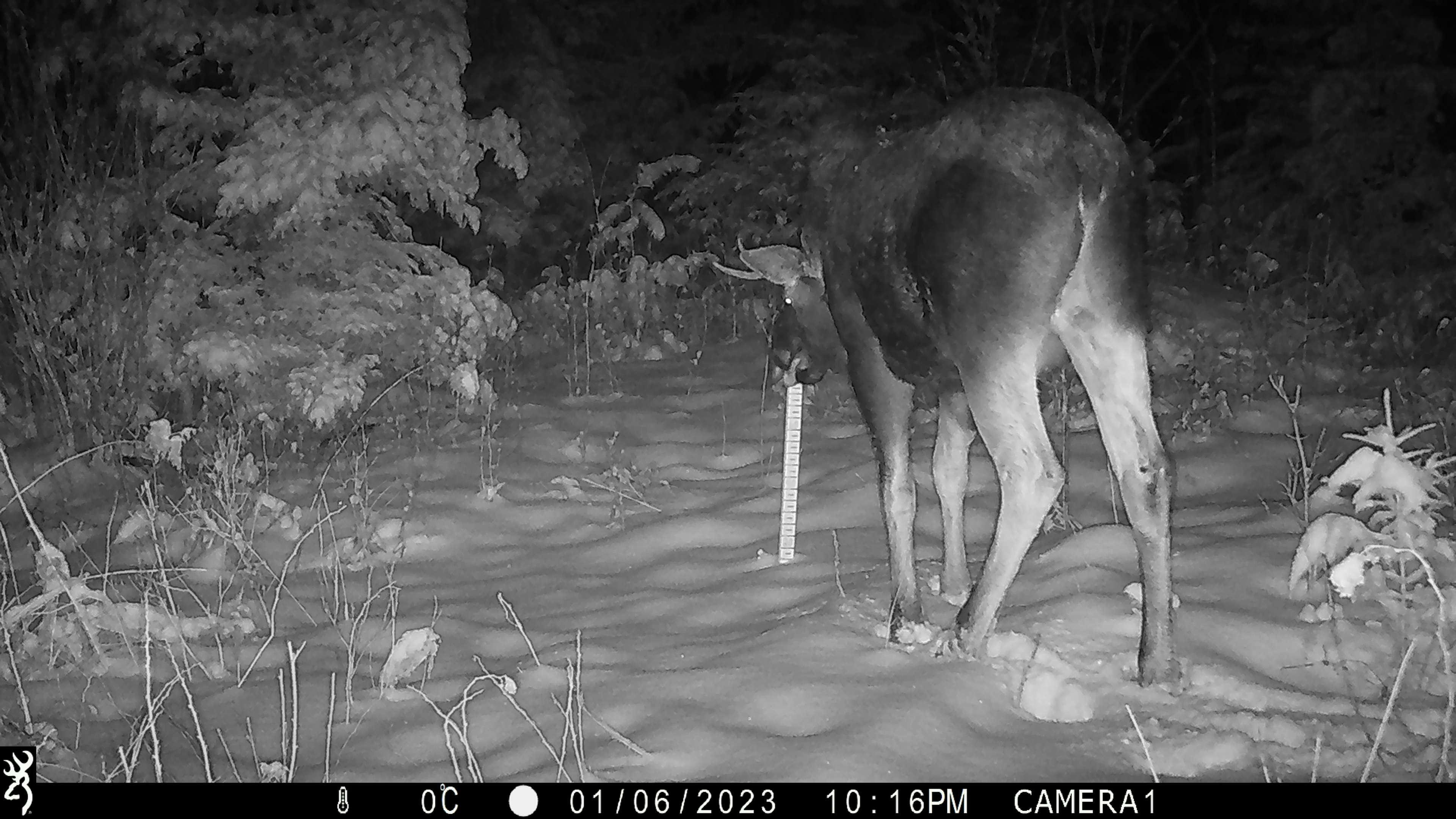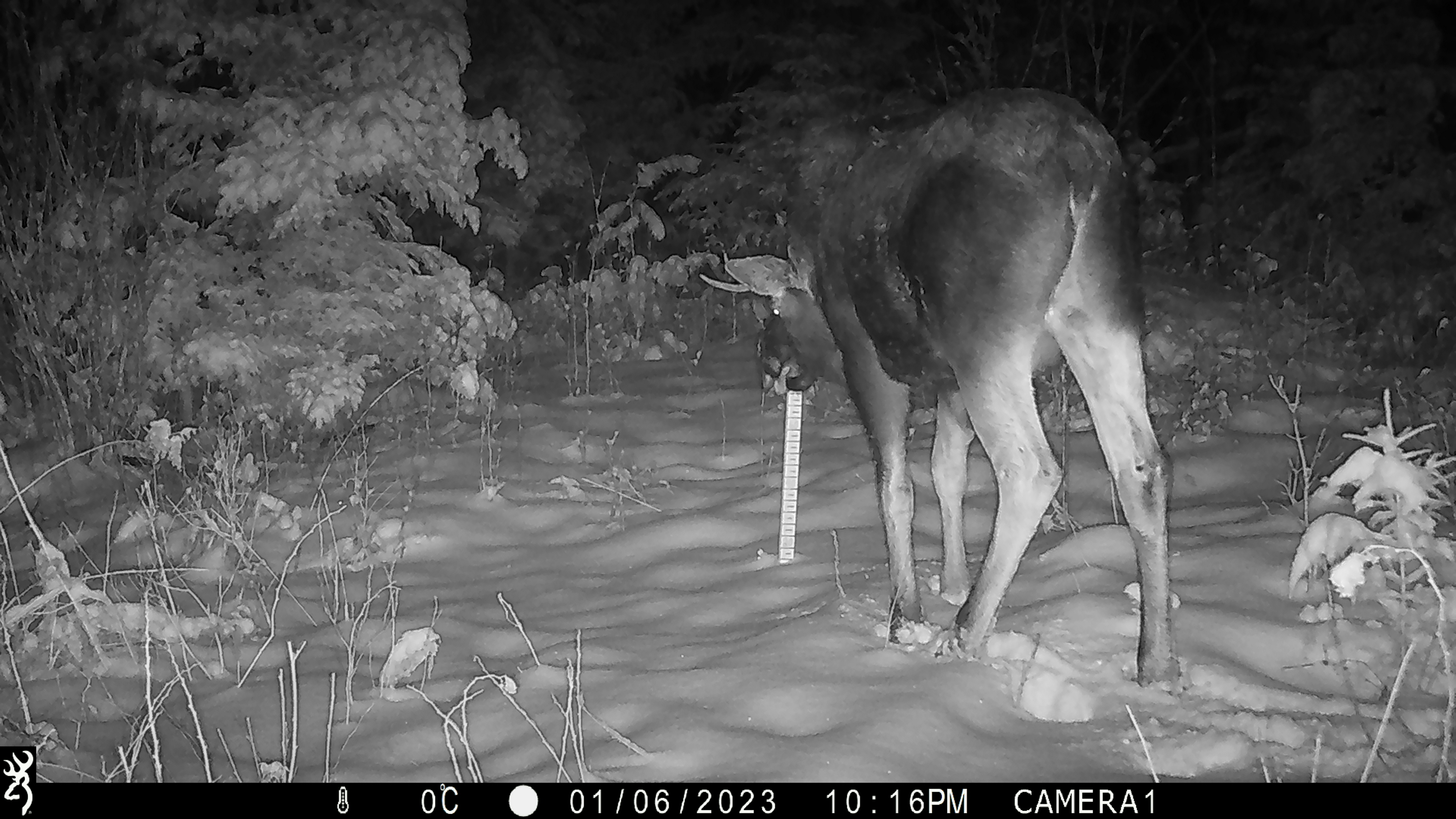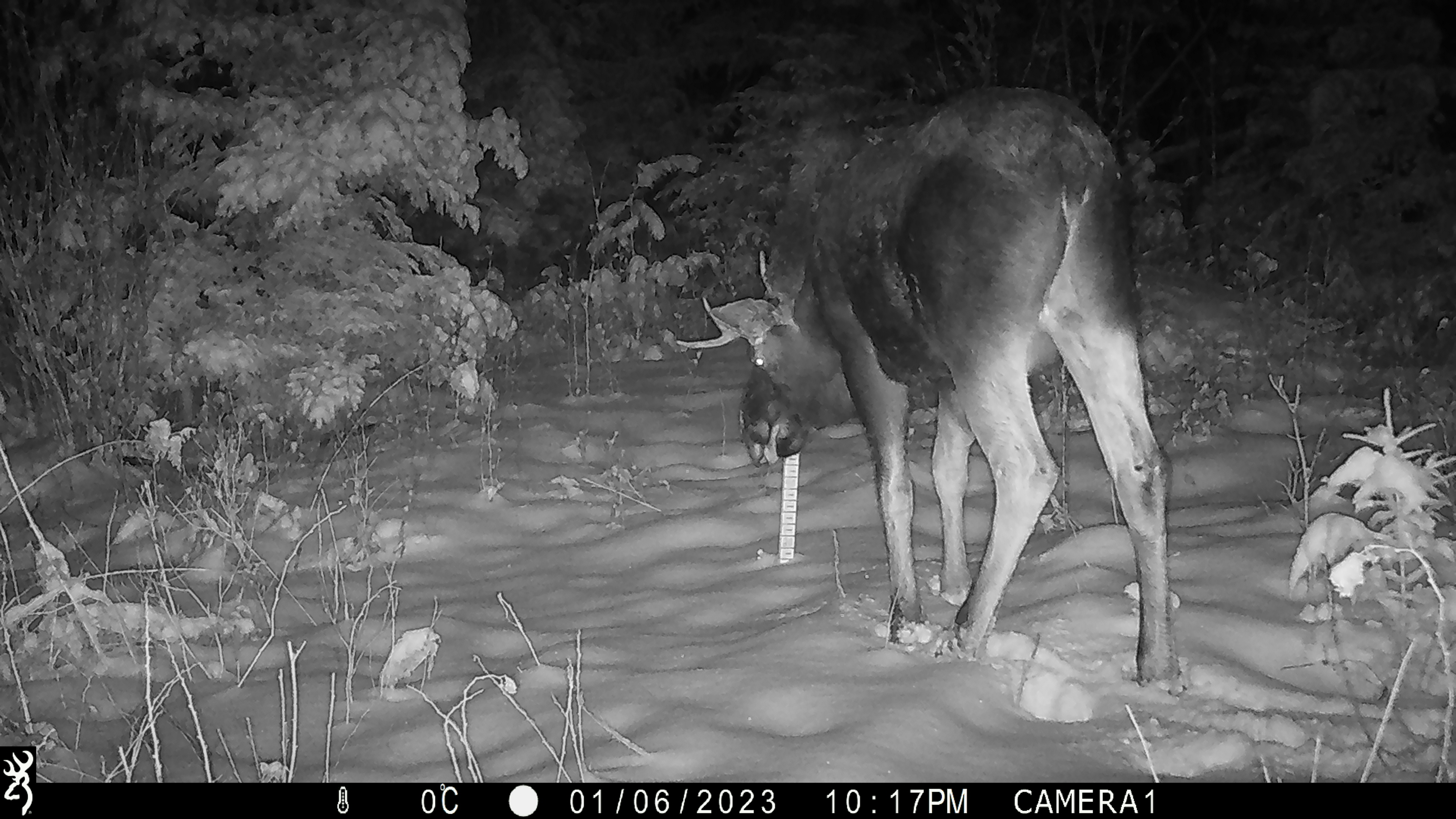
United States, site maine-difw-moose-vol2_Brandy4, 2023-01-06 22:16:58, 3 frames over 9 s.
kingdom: Animalia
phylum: Chordata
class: Mammalia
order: Artiodactyla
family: Cervidae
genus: Alces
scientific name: Alces alces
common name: moose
Moose (Alces alces).